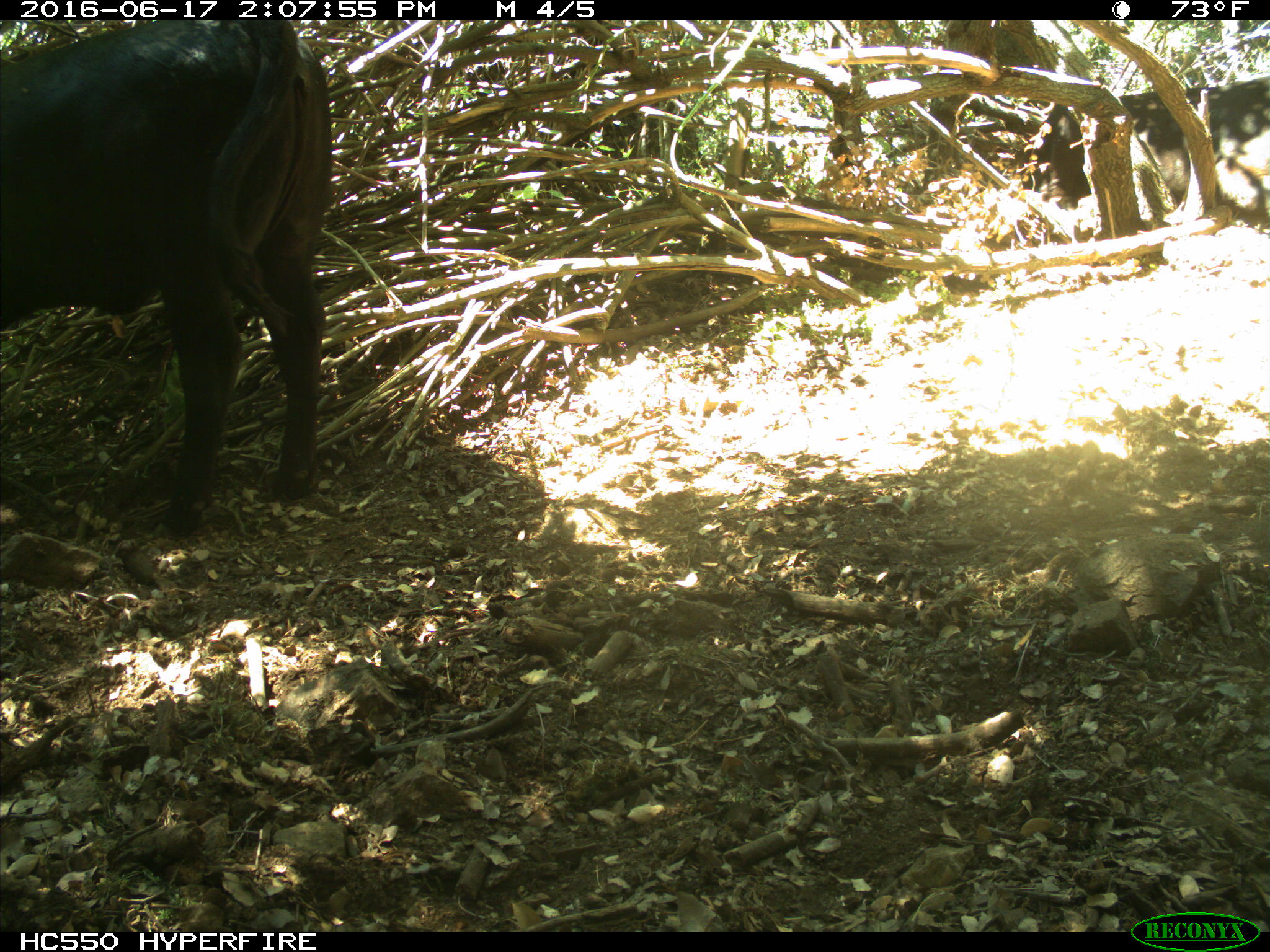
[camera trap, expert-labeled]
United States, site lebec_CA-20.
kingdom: Animalia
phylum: Chordata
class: Mammalia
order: Artiodactyla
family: Bovidae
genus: Bos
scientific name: Bos taurus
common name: domestic cow